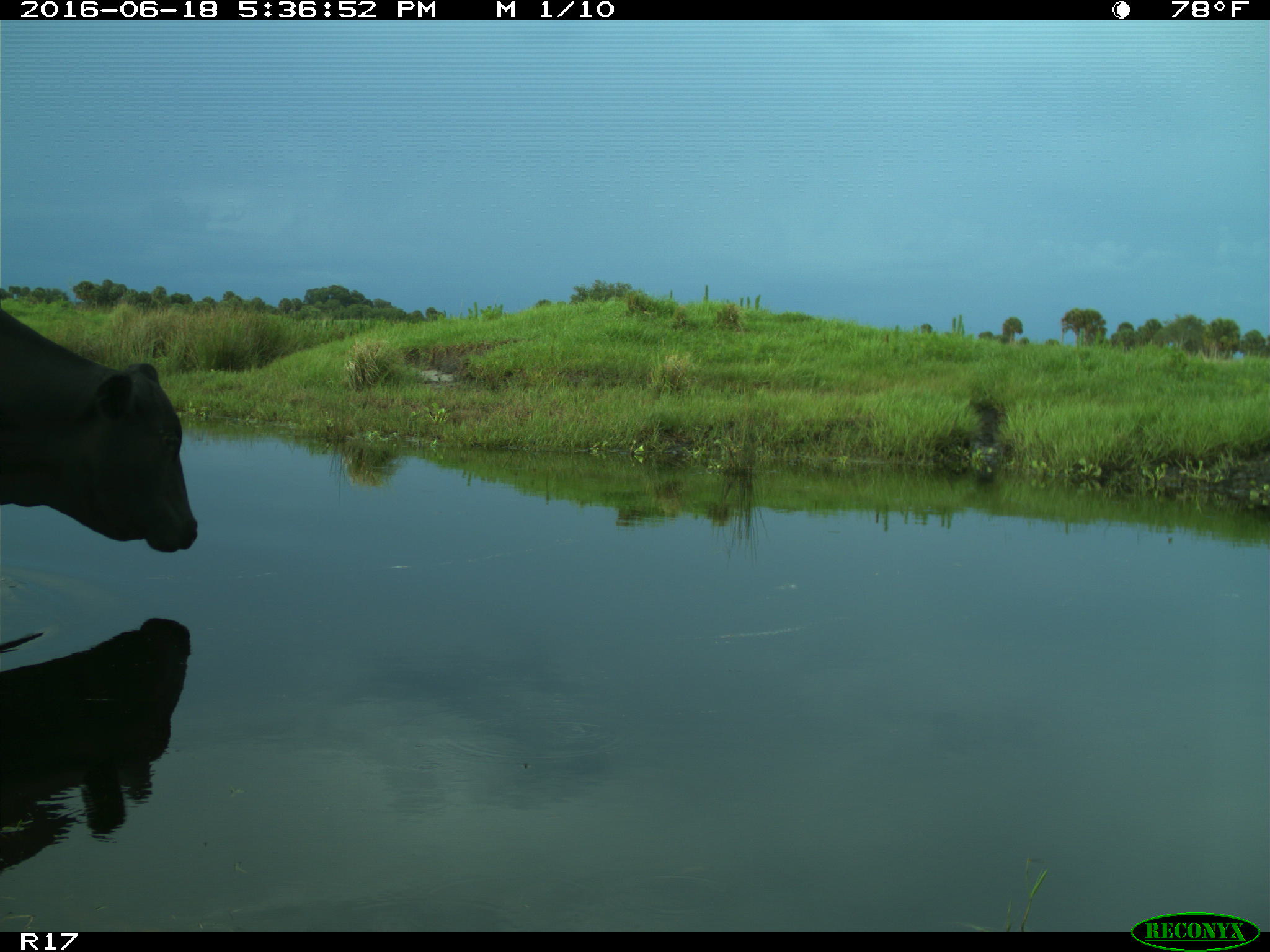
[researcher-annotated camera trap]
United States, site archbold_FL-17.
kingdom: Animalia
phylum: Chordata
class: Mammalia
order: Artiodactyla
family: Bovidae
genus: Bos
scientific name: Bos taurus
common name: domestic cow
Bos taurus (domestic cow).